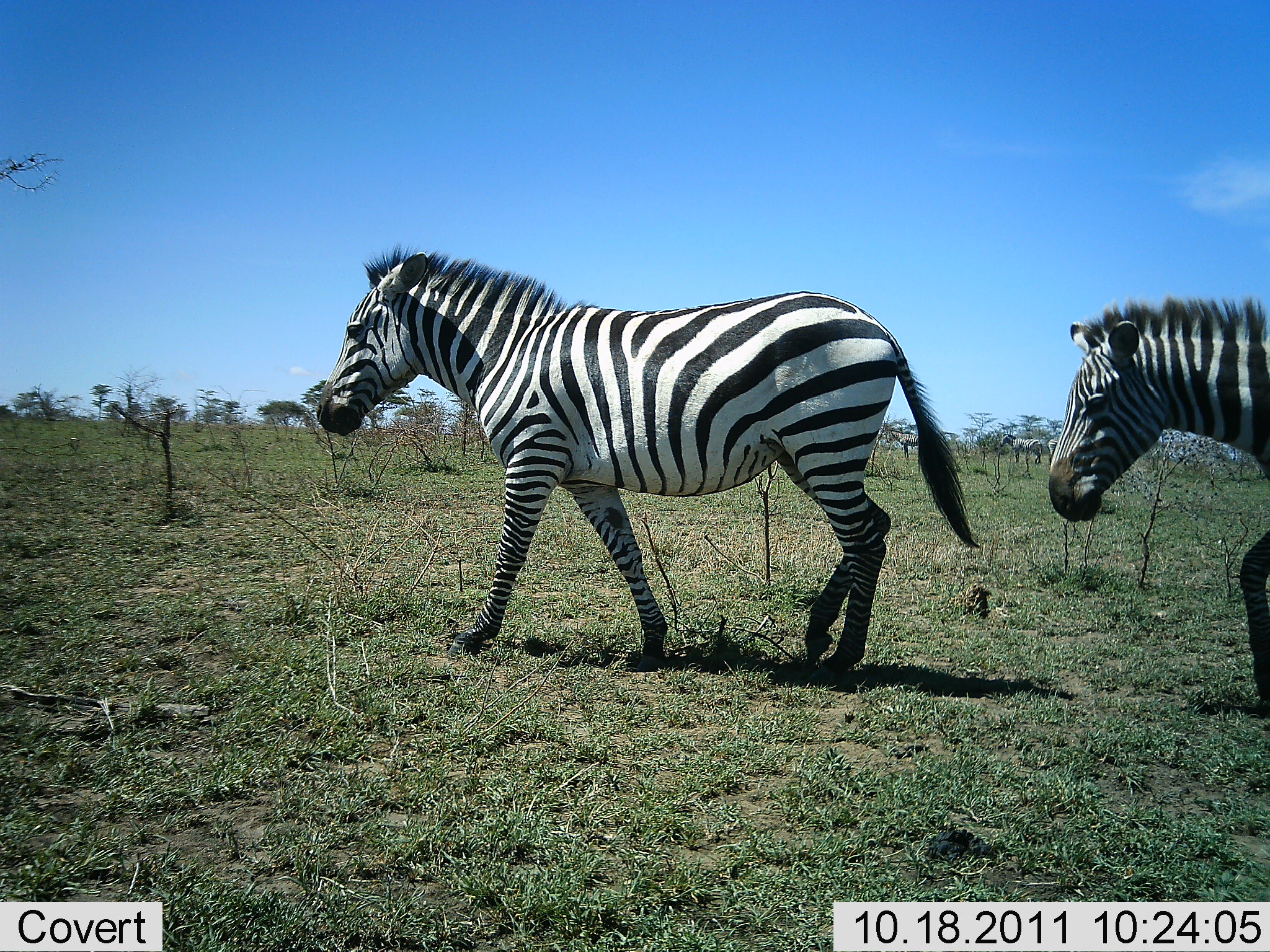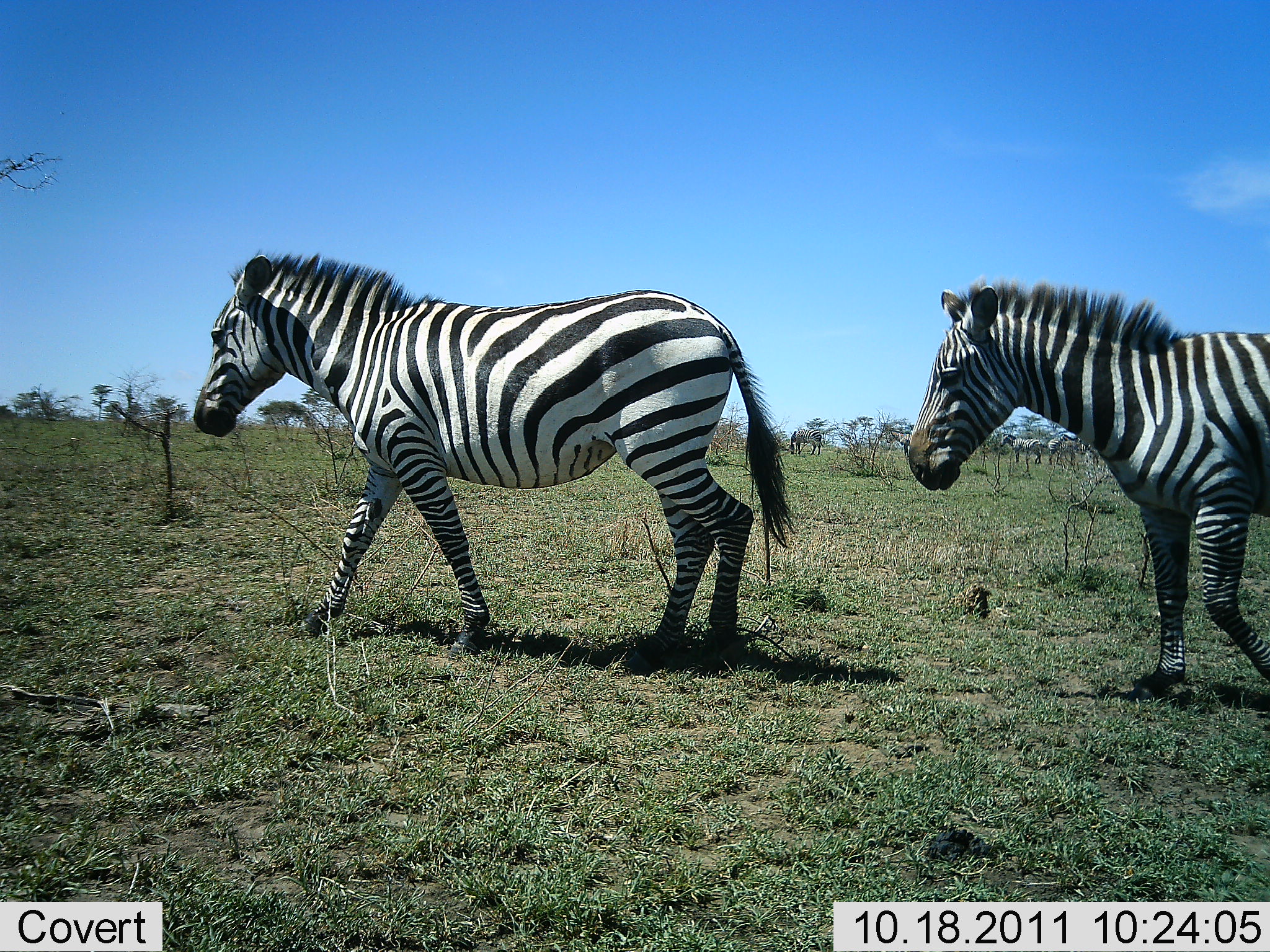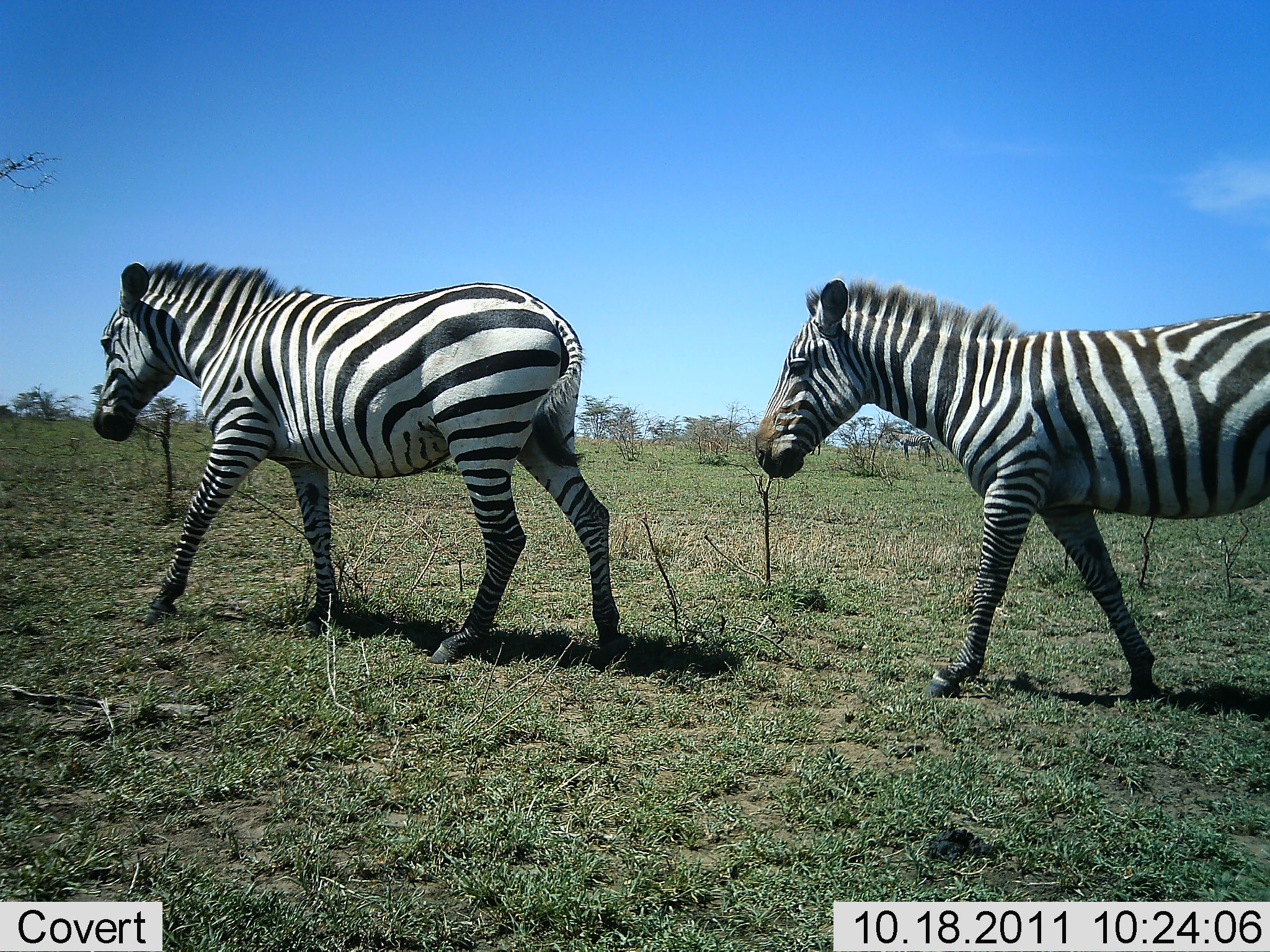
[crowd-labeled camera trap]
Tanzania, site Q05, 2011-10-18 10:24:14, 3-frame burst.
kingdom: Animalia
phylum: Chordata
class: Mammalia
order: Perissodactyla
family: Equidae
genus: Equus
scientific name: Equus quagga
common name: plains zebra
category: zebra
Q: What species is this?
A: Zebra (plains zebra) (Equus quagga).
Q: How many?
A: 2.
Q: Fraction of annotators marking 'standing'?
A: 8%.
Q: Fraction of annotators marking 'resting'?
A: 0%.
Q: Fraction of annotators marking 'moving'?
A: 92%.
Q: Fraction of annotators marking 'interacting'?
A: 0%.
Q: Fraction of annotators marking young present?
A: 0%.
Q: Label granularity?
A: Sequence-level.